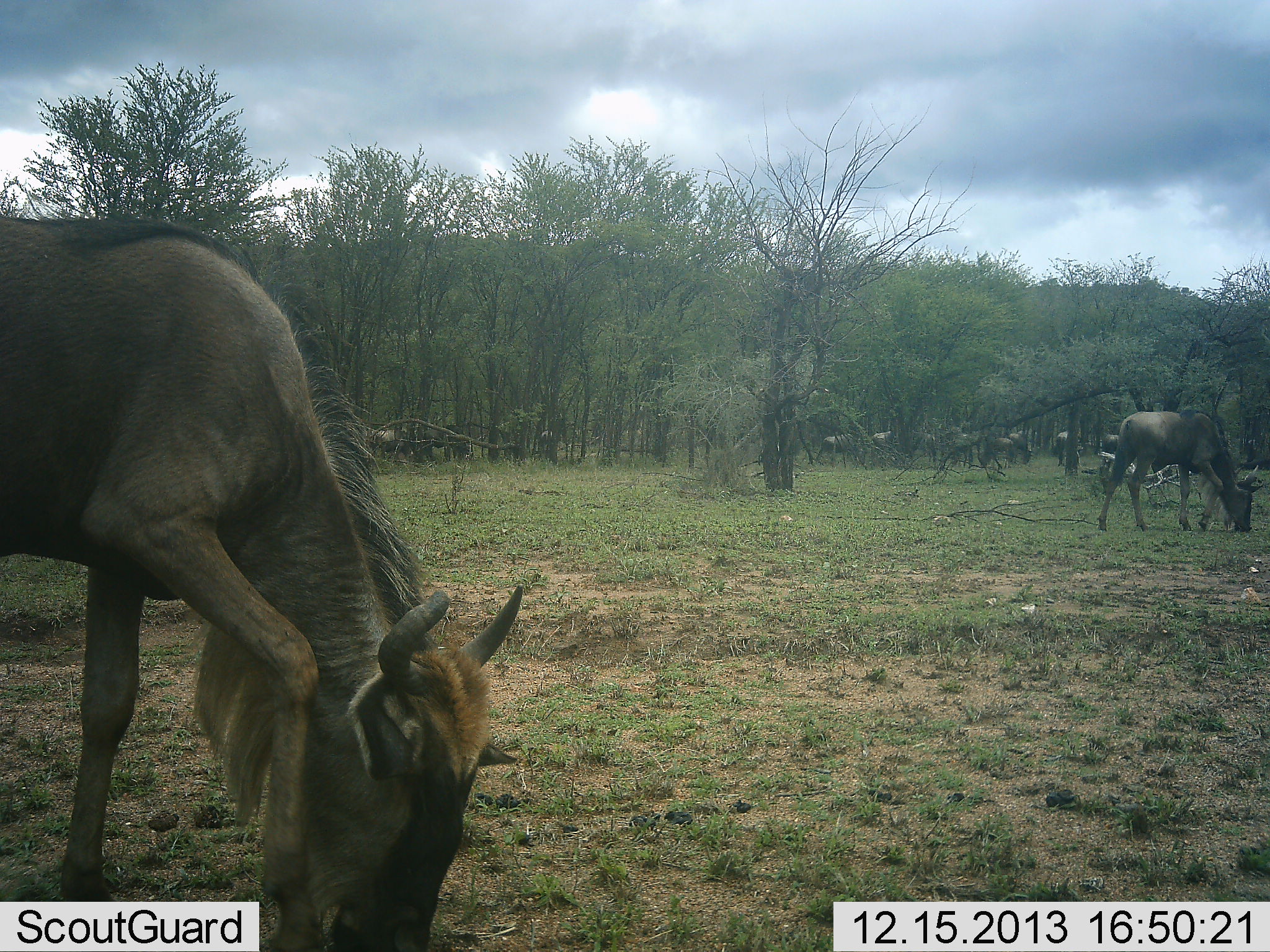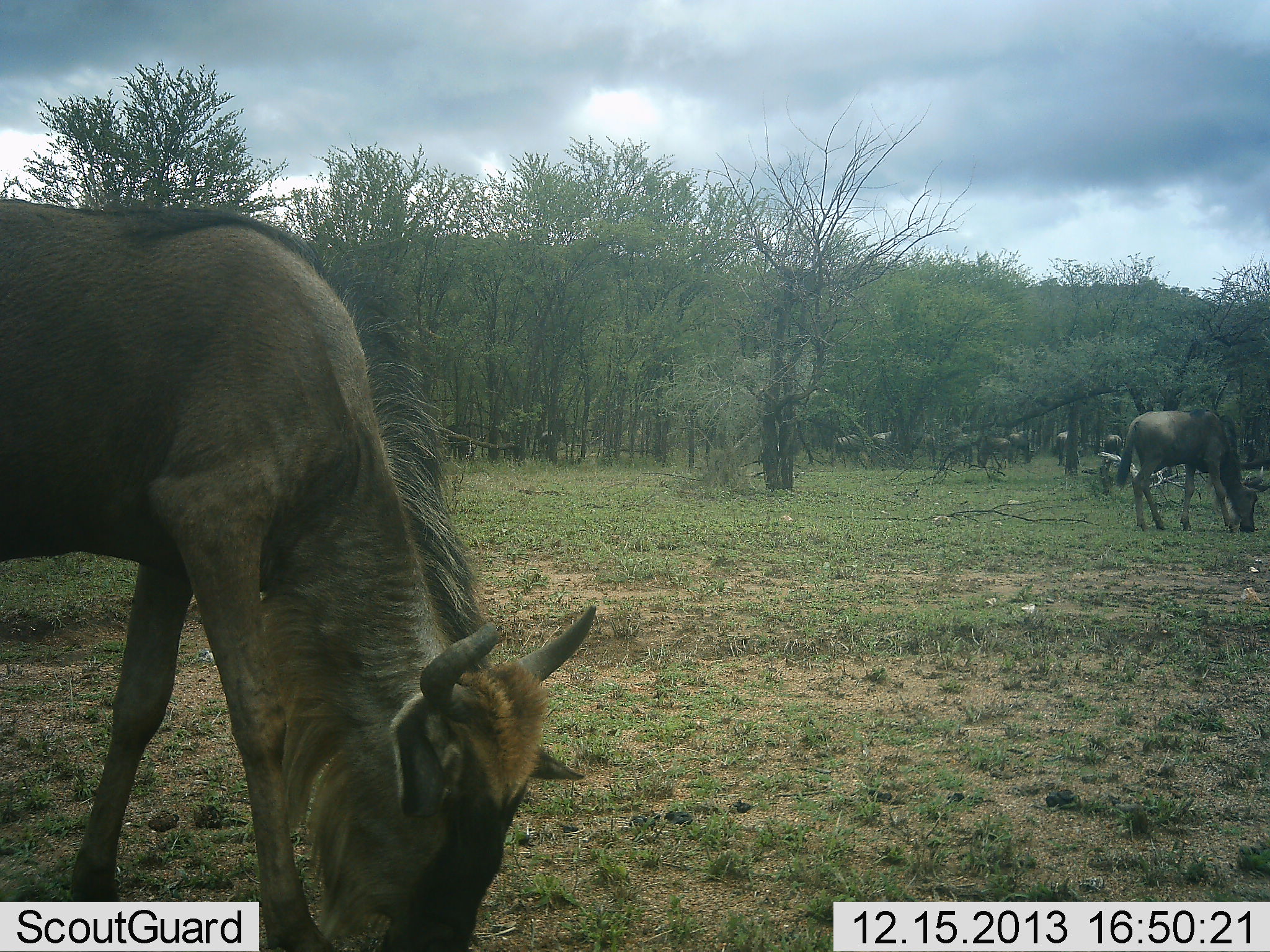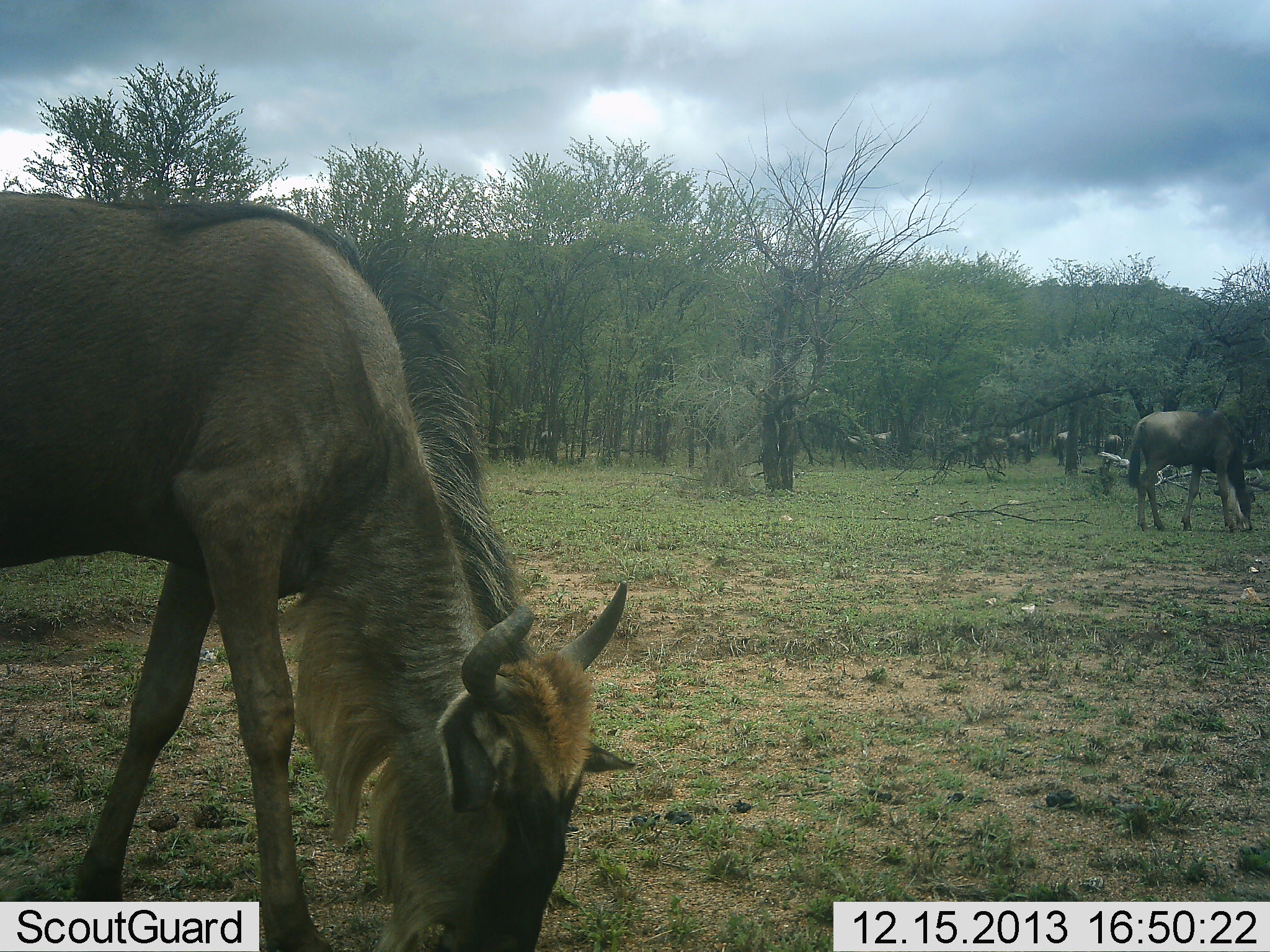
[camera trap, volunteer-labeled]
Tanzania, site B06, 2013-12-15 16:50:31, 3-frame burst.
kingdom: Animalia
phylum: Chordata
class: Mammalia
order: Artiodactyla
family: Bovidae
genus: Connochaetes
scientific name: Connochaetes taurinus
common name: blue wildebeest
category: wildebeest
Wildebeest (blue wildebeest) (Connochaetes taurinus), count 10. Behavior (volunteer vote fractions): standing 38%, resting 8%, moving 19%, interacting 4%. Young present (vote fraction): 0%. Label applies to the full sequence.